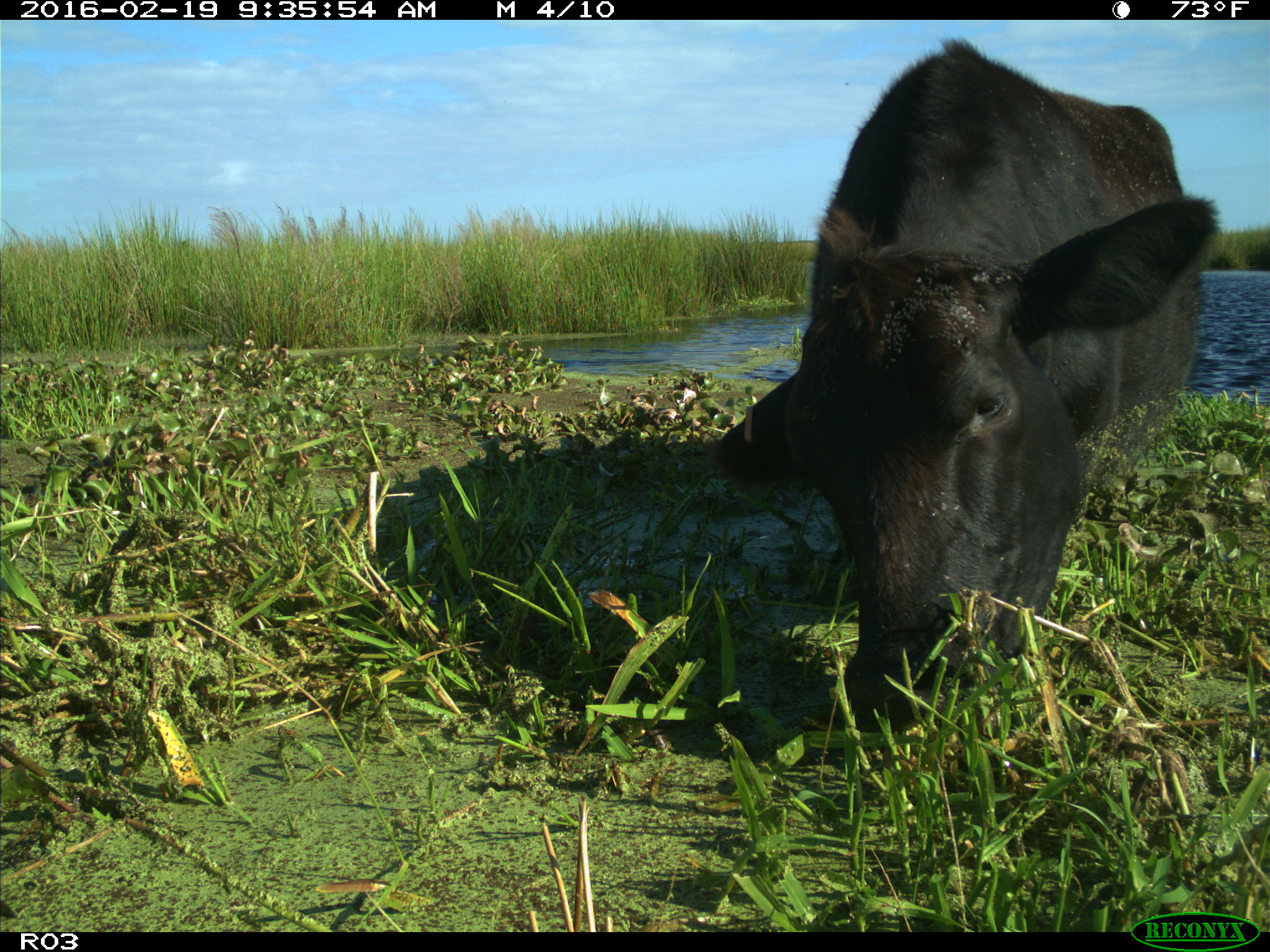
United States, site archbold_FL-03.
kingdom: Animalia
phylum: Chordata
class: Mammalia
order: Artiodactyla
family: Bovidae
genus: Bos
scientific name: Bos taurus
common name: domestic cow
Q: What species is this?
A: Bos taurus (domestic cow).